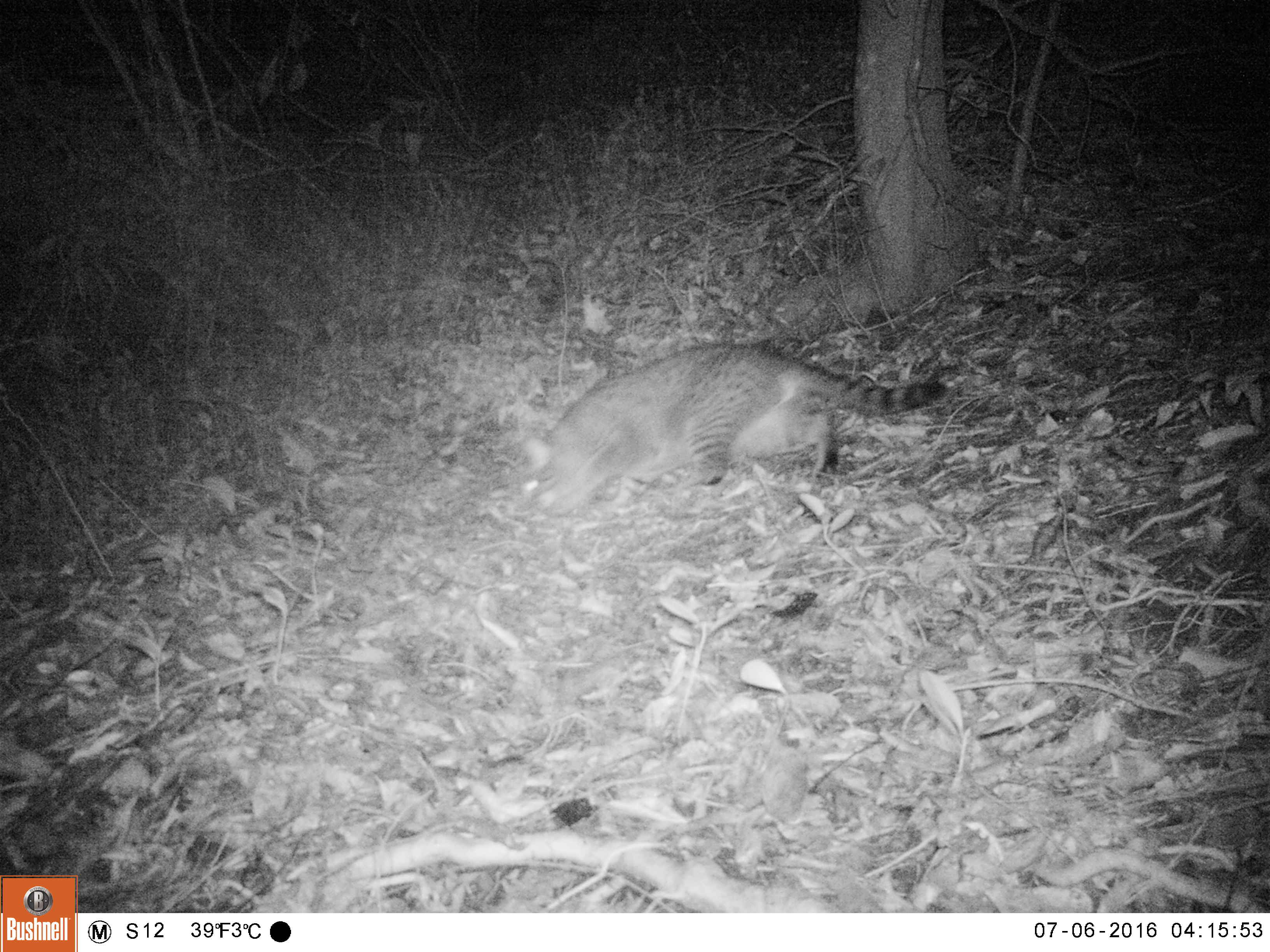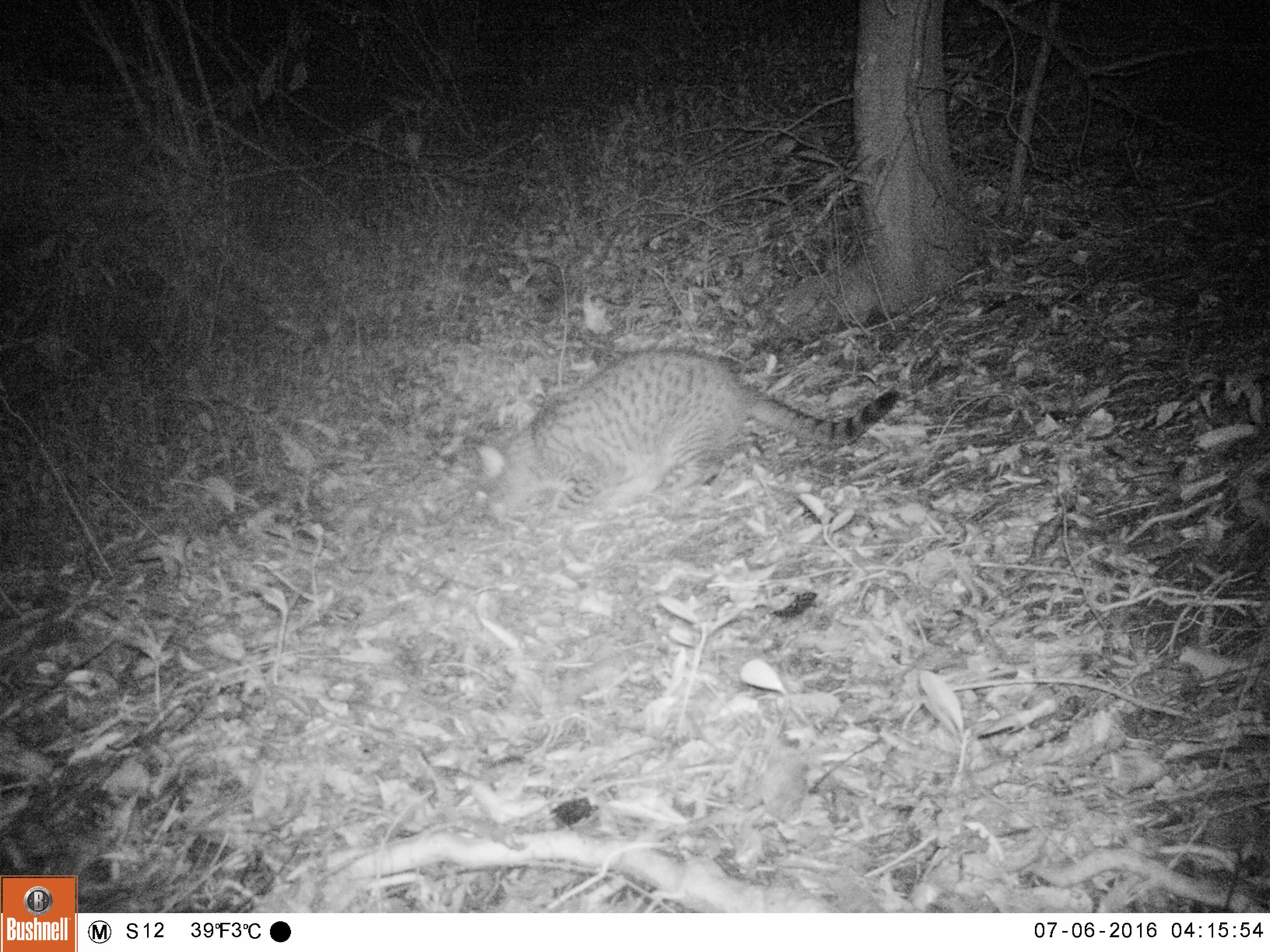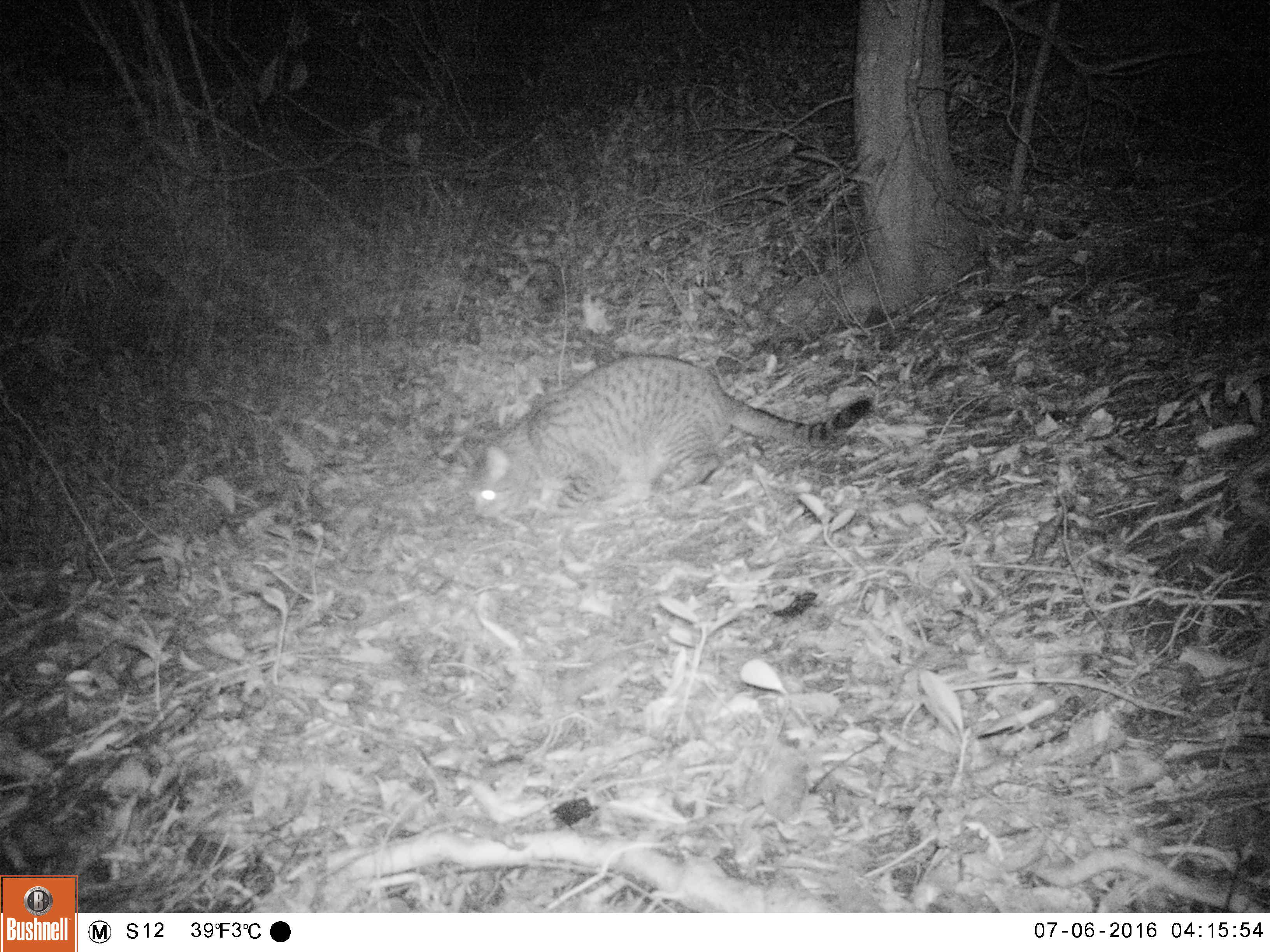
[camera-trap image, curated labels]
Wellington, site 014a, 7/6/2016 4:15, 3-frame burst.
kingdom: Animalia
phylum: Chordata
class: Mammalia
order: Carnivora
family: Felidae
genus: Felis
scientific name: Felis catus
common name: cat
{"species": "cat (Felis catus)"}